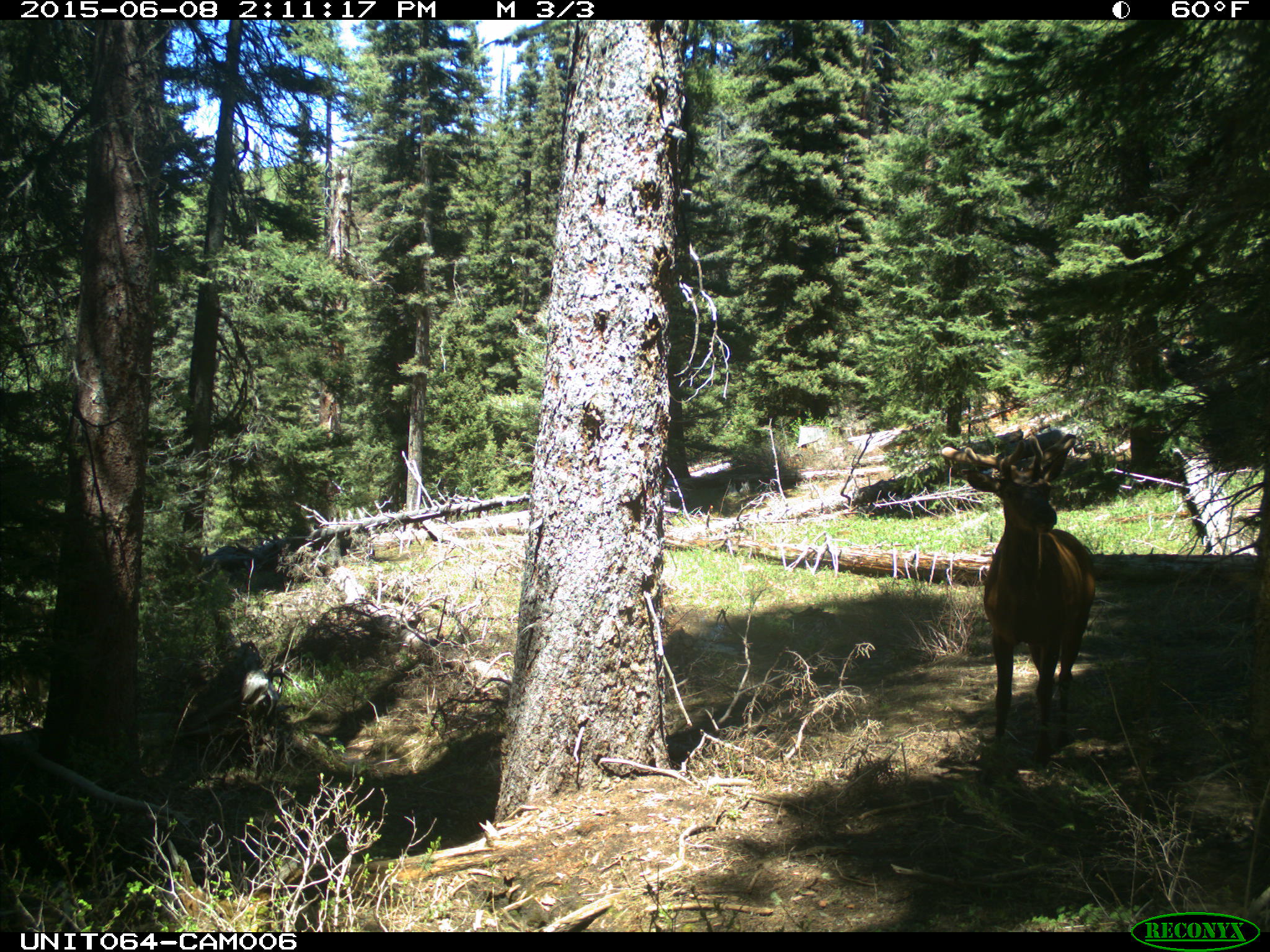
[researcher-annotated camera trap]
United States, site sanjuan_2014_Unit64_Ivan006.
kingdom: Animalia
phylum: Chordata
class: Mammalia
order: Artiodactyla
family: Cervidae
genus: Cervus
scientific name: Cervus elaphus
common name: red deer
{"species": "Cervus elaphus (red deer)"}